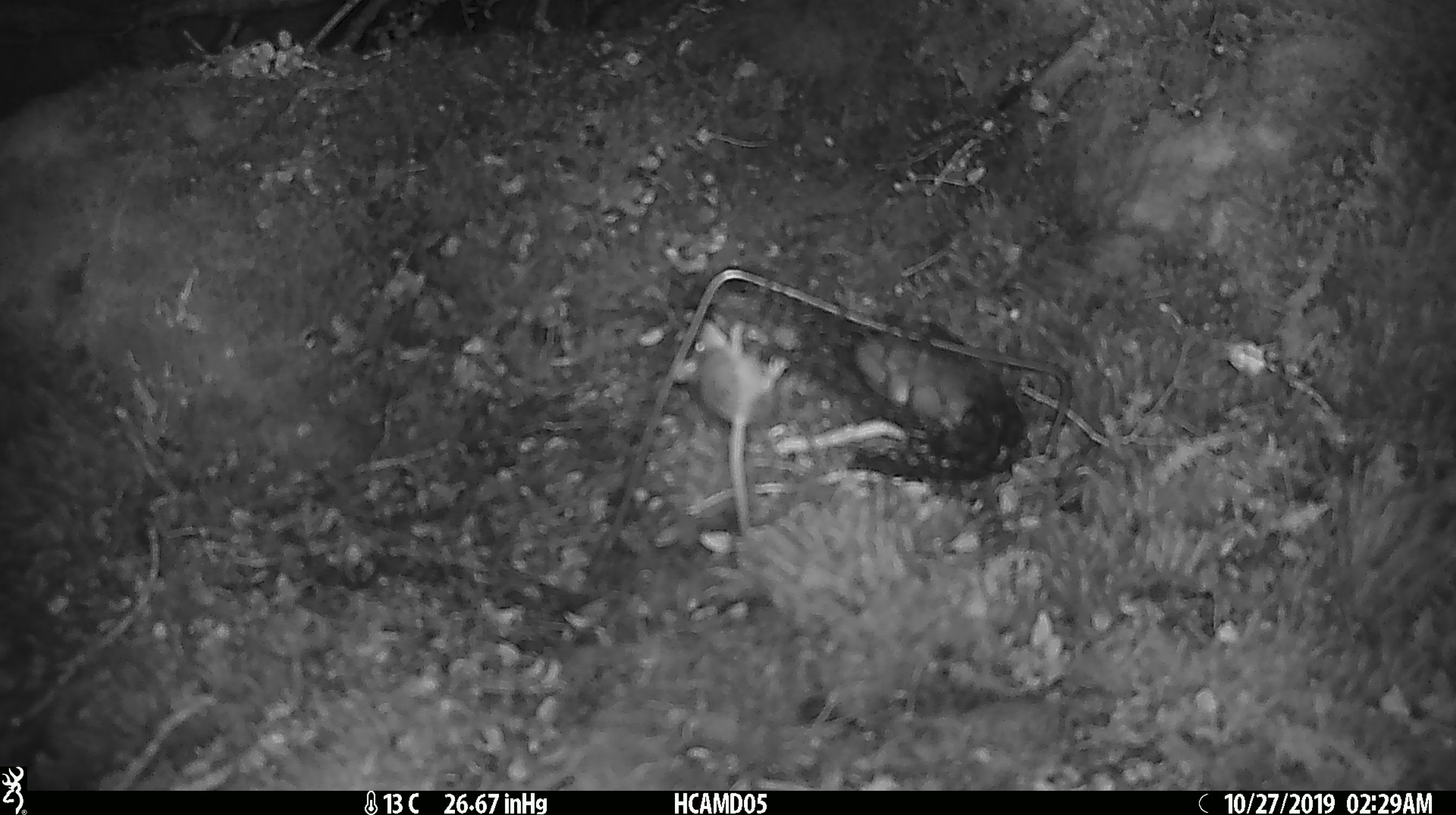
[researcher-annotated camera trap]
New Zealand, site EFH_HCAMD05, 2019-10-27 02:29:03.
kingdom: Animalia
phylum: Chordata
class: Mammalia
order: Rodentia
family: Muridae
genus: Mus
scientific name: Mus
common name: mouse